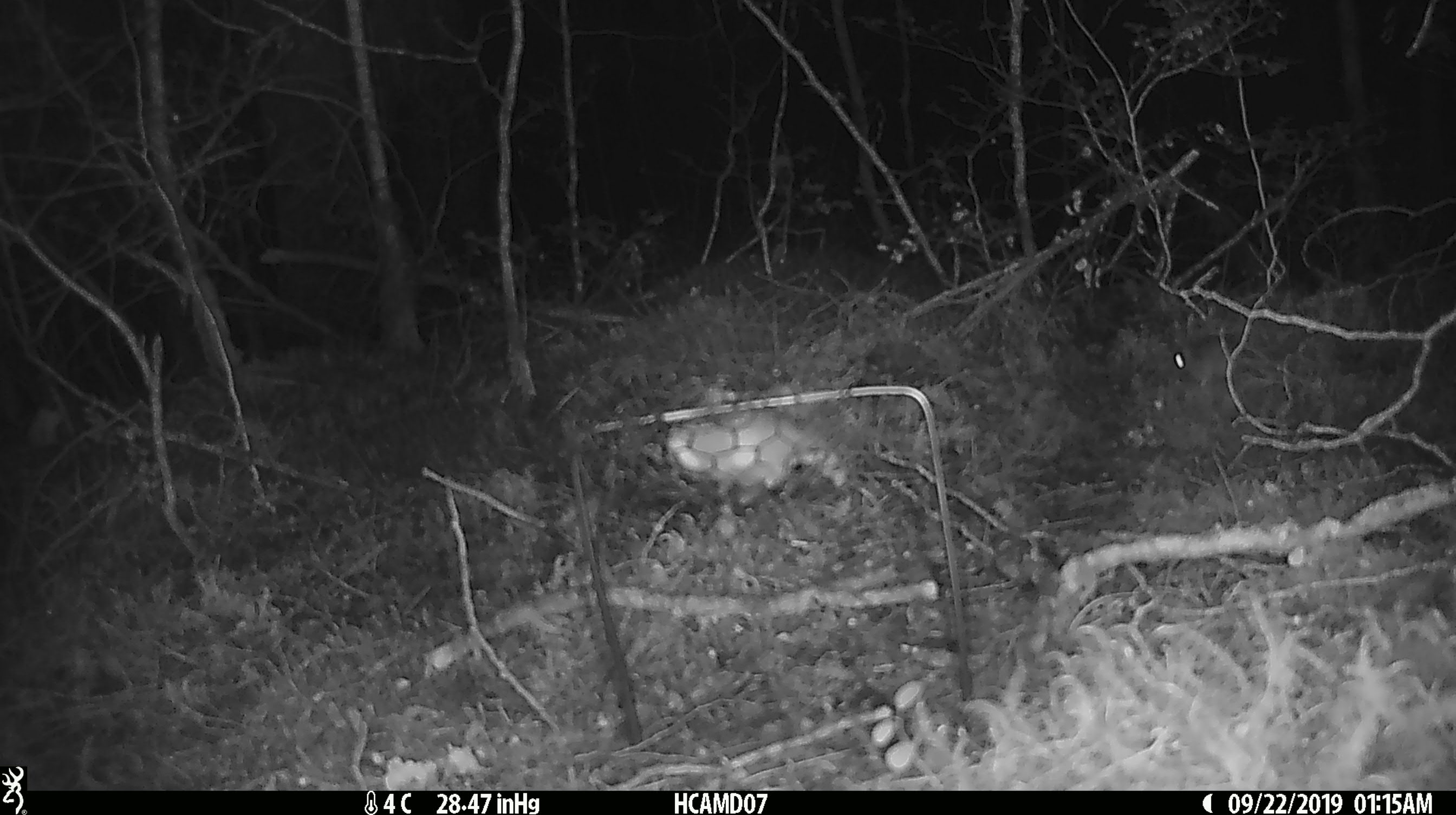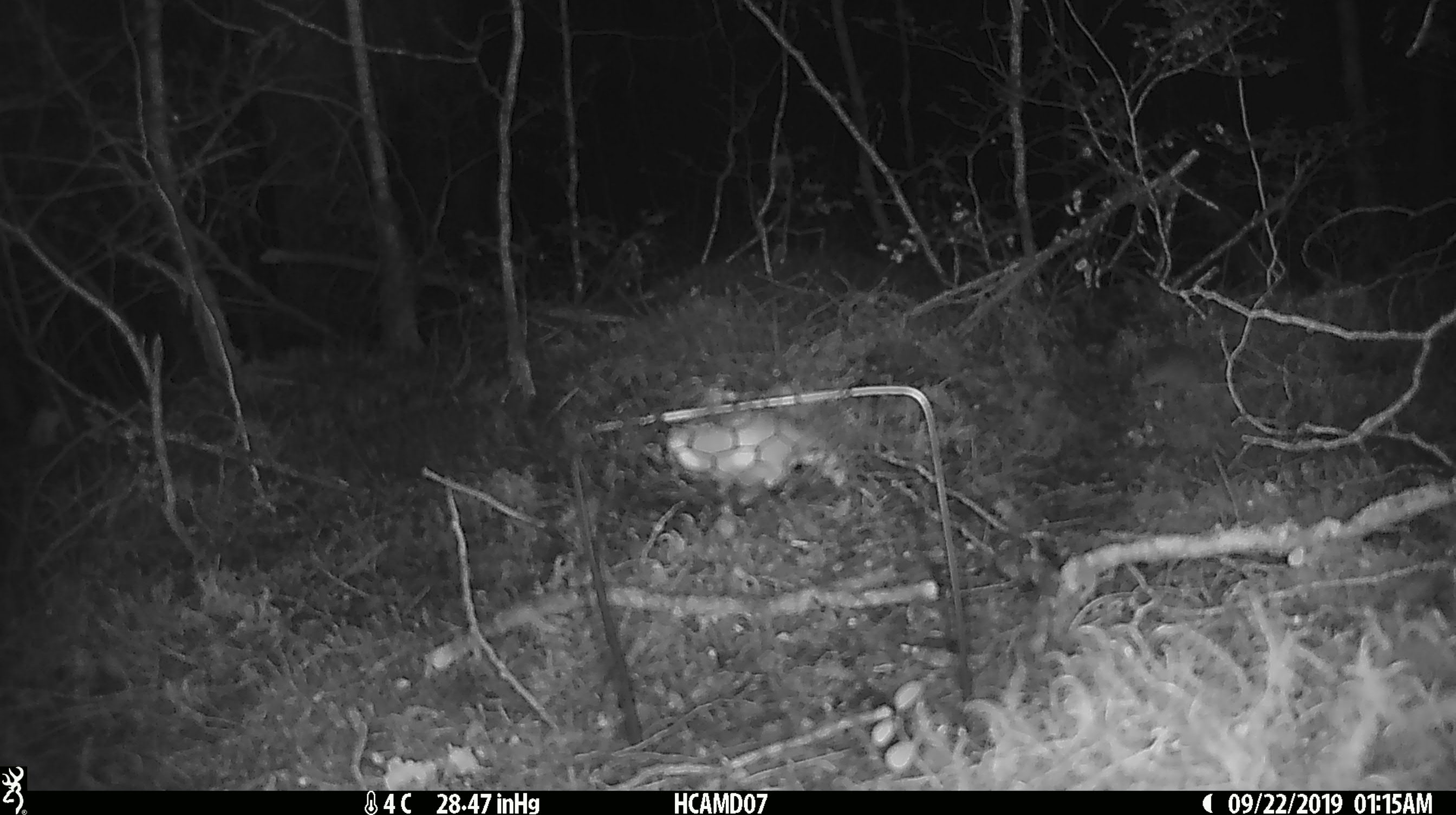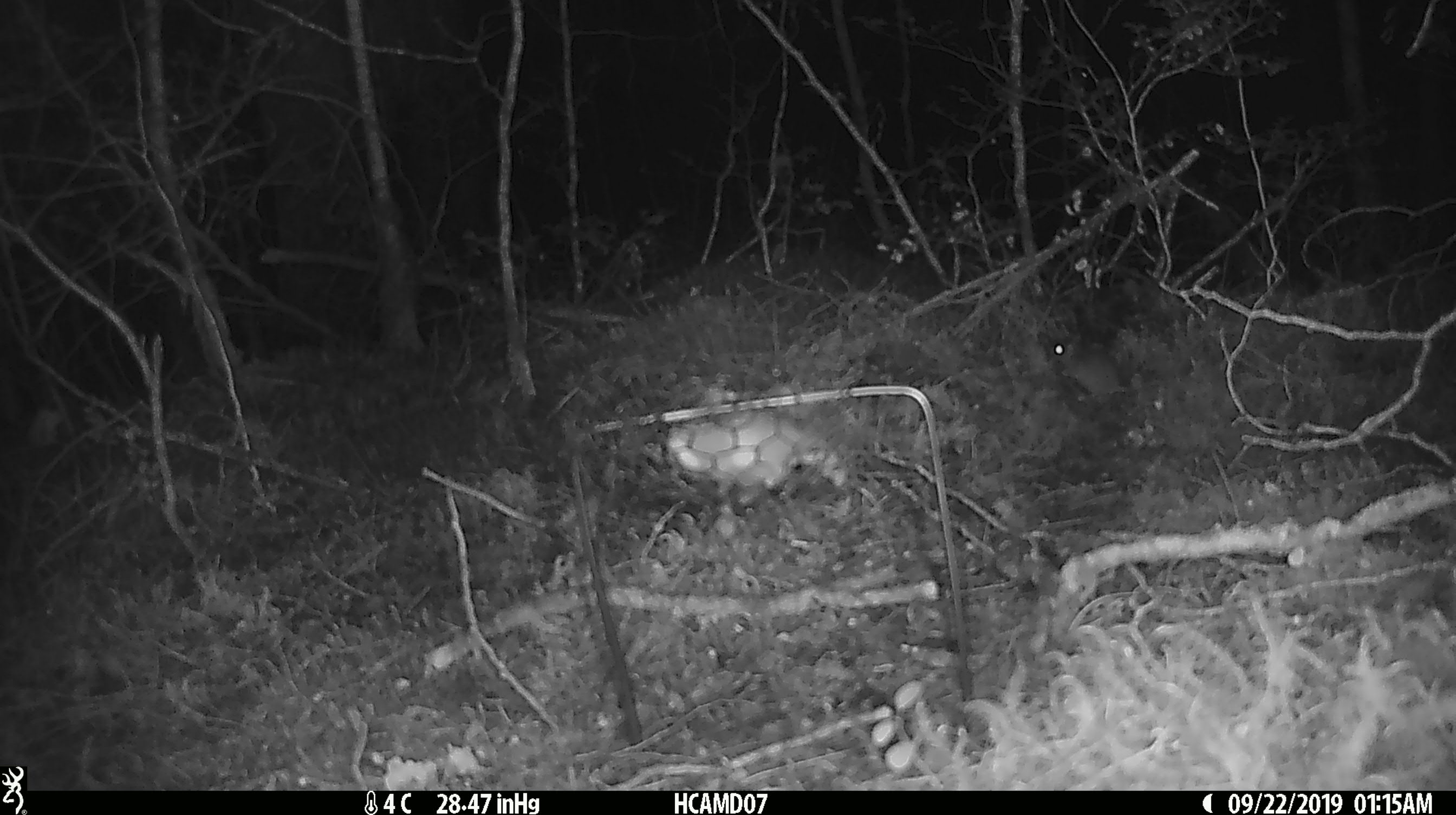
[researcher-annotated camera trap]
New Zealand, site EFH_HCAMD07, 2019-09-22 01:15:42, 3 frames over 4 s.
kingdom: Animalia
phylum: Chordata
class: Mammalia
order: Rodentia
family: Muridae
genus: Mus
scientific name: Mus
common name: mouse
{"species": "mouse (Mus)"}